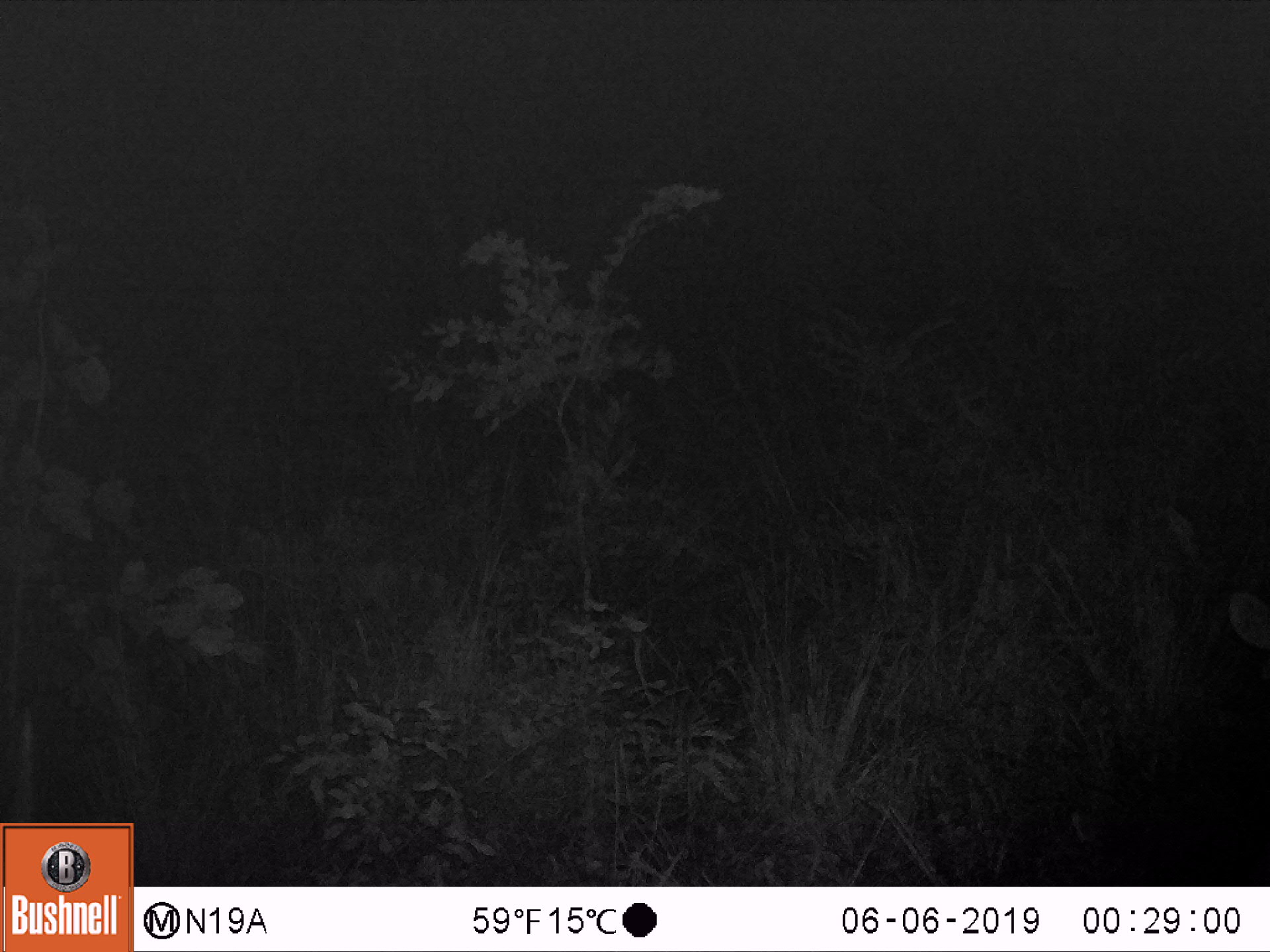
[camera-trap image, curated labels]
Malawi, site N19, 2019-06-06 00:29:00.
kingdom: Animalia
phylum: Chordata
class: Mammalia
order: Artiodactyla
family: Bovidae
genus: Tragelaphus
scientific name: Tragelaphus sylvaticus sylvaticus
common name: cape bushbuck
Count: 1.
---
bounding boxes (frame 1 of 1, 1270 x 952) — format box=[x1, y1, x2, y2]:
cape bushbuck: box=[1222, 561, 1265, 688]